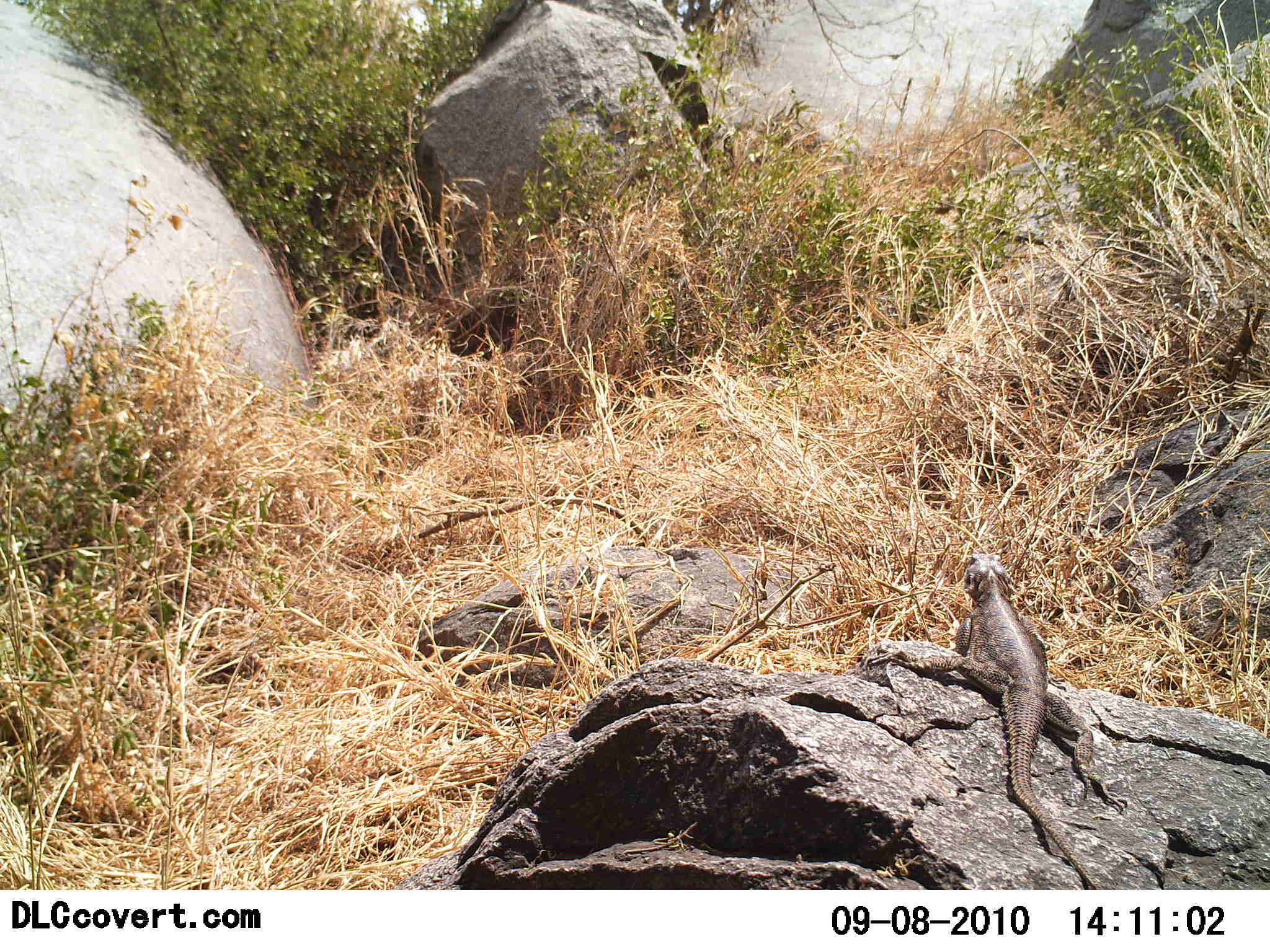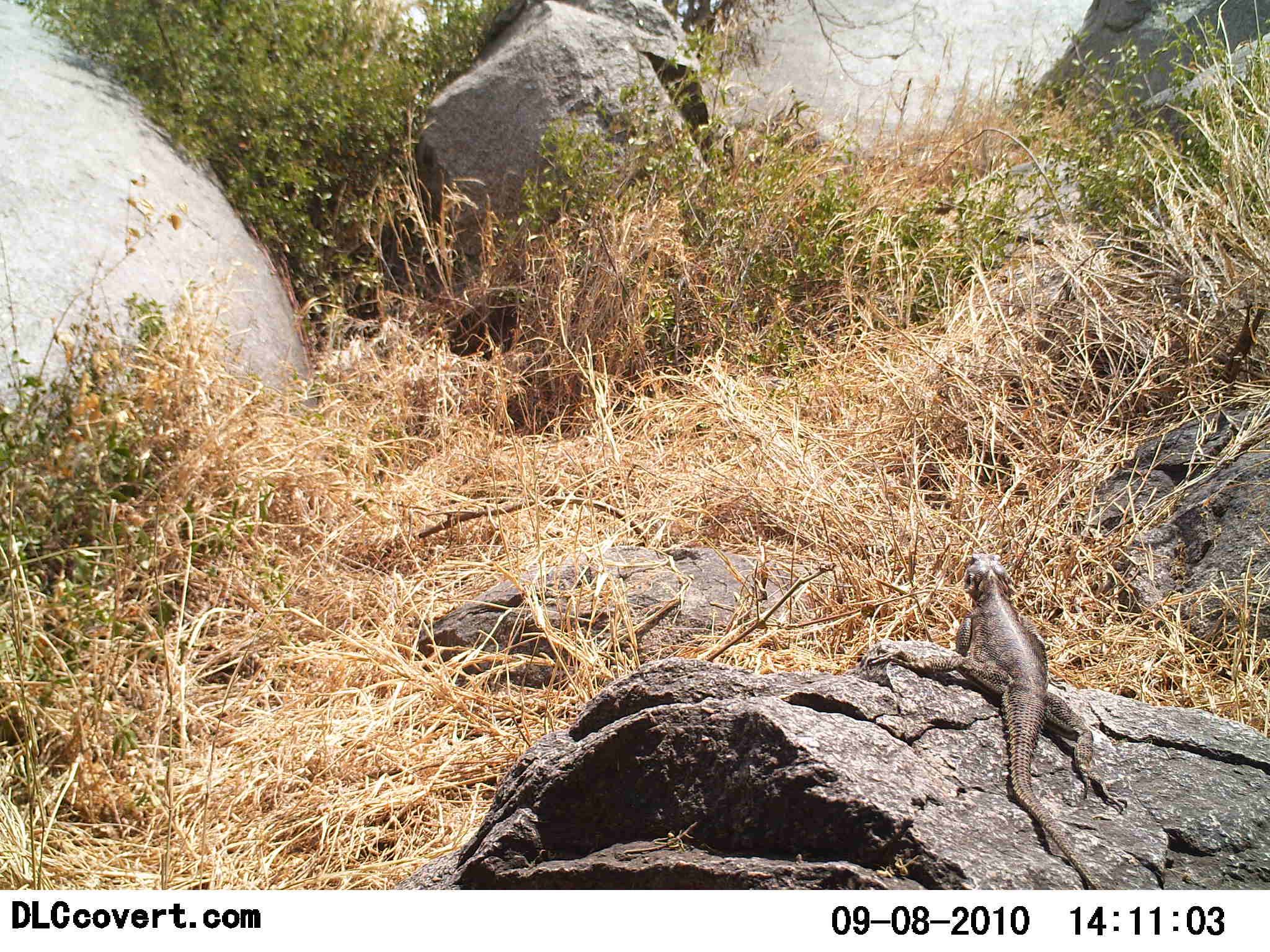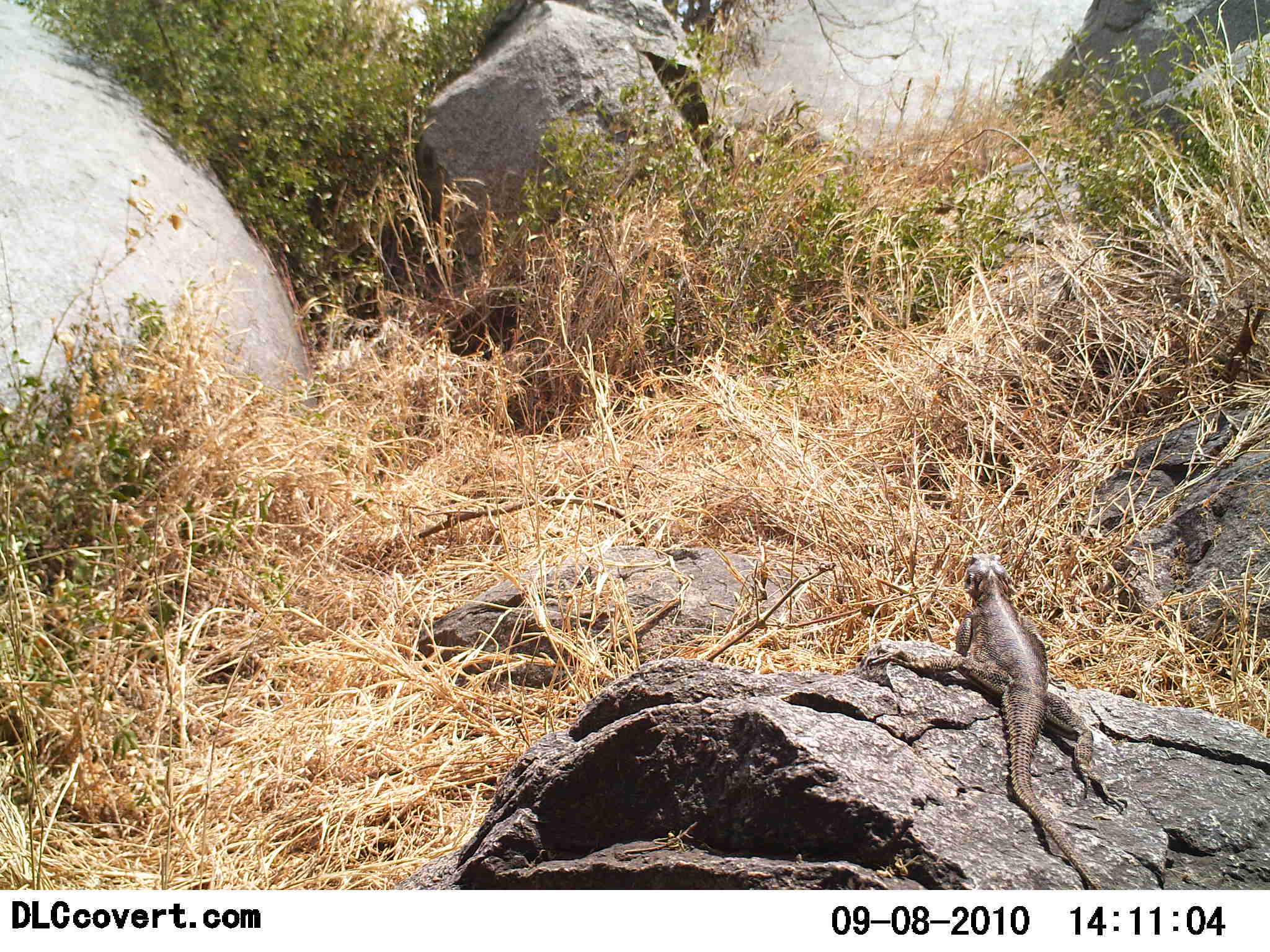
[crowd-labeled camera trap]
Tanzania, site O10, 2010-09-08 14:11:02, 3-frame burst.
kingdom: Animalia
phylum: Chordata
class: Reptilia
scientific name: Reptilia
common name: reptiles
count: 1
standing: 47%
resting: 65%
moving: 0%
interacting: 0%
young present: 0%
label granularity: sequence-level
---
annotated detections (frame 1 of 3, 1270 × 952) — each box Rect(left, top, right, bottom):
animal: Rect(866, 553, 1130, 890)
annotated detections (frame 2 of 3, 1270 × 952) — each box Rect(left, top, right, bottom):
animal: Rect(857, 550, 1131, 890)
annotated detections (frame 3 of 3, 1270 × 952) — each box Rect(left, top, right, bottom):
animal: Rect(859, 553, 1133, 891)